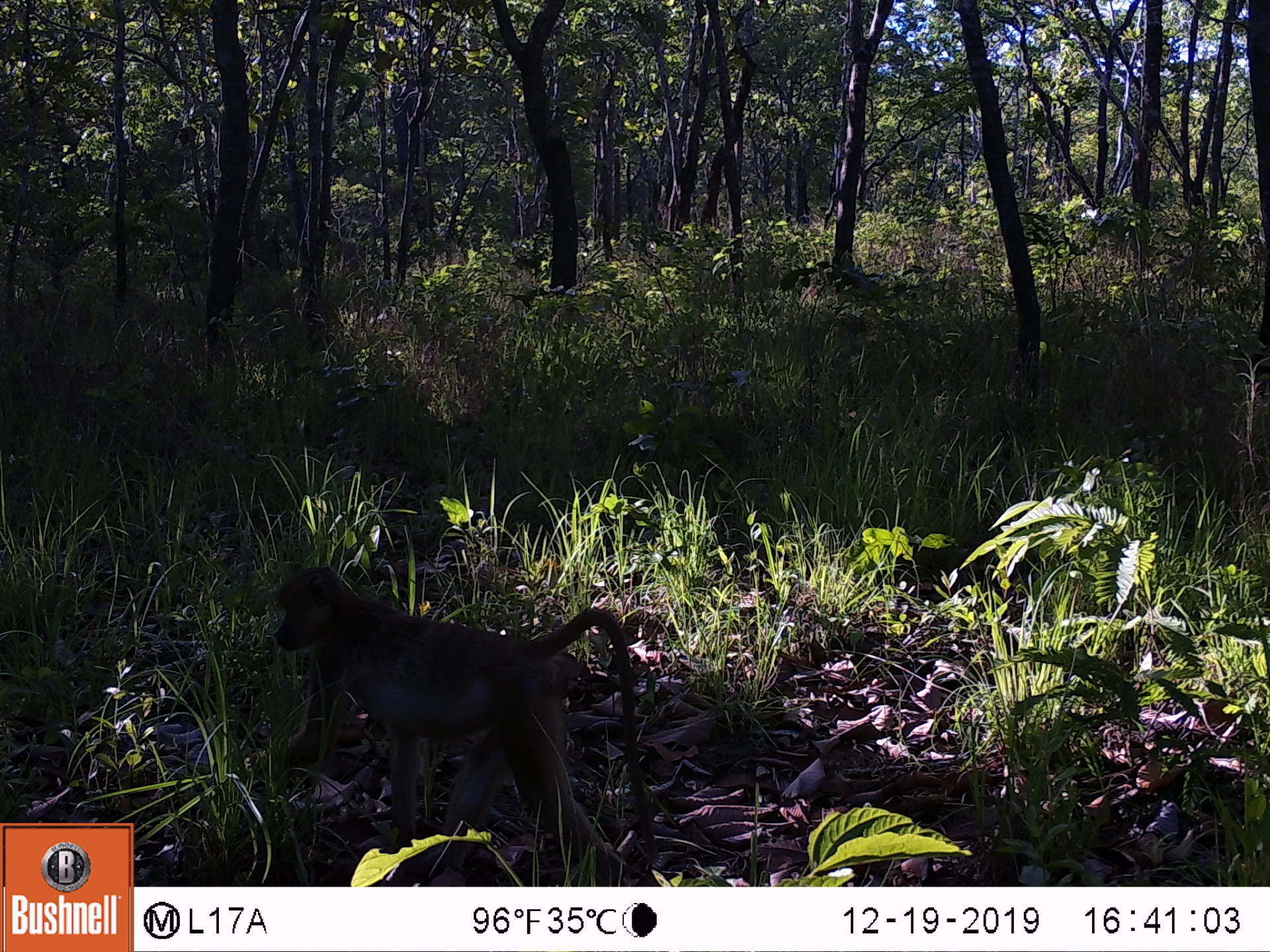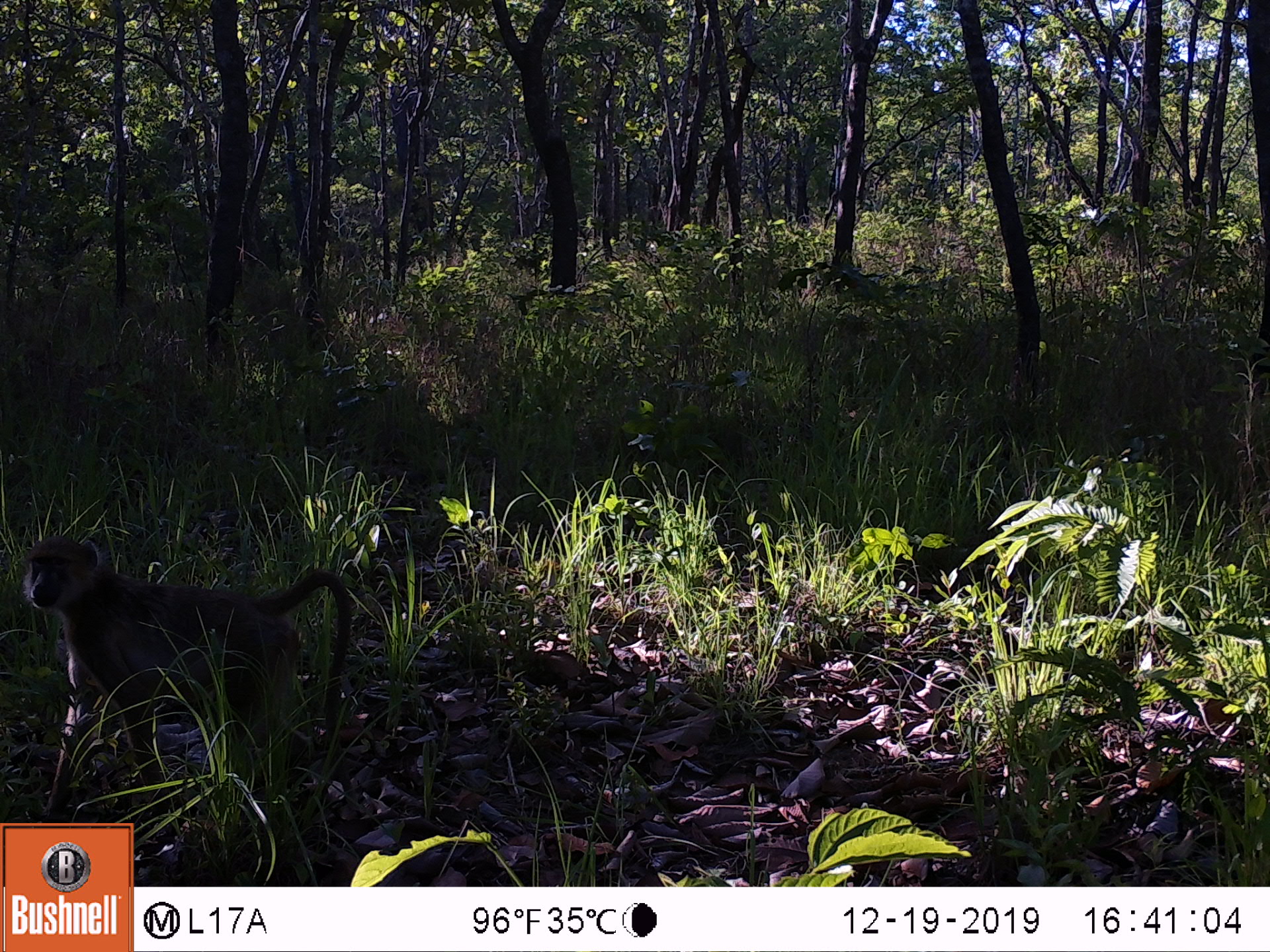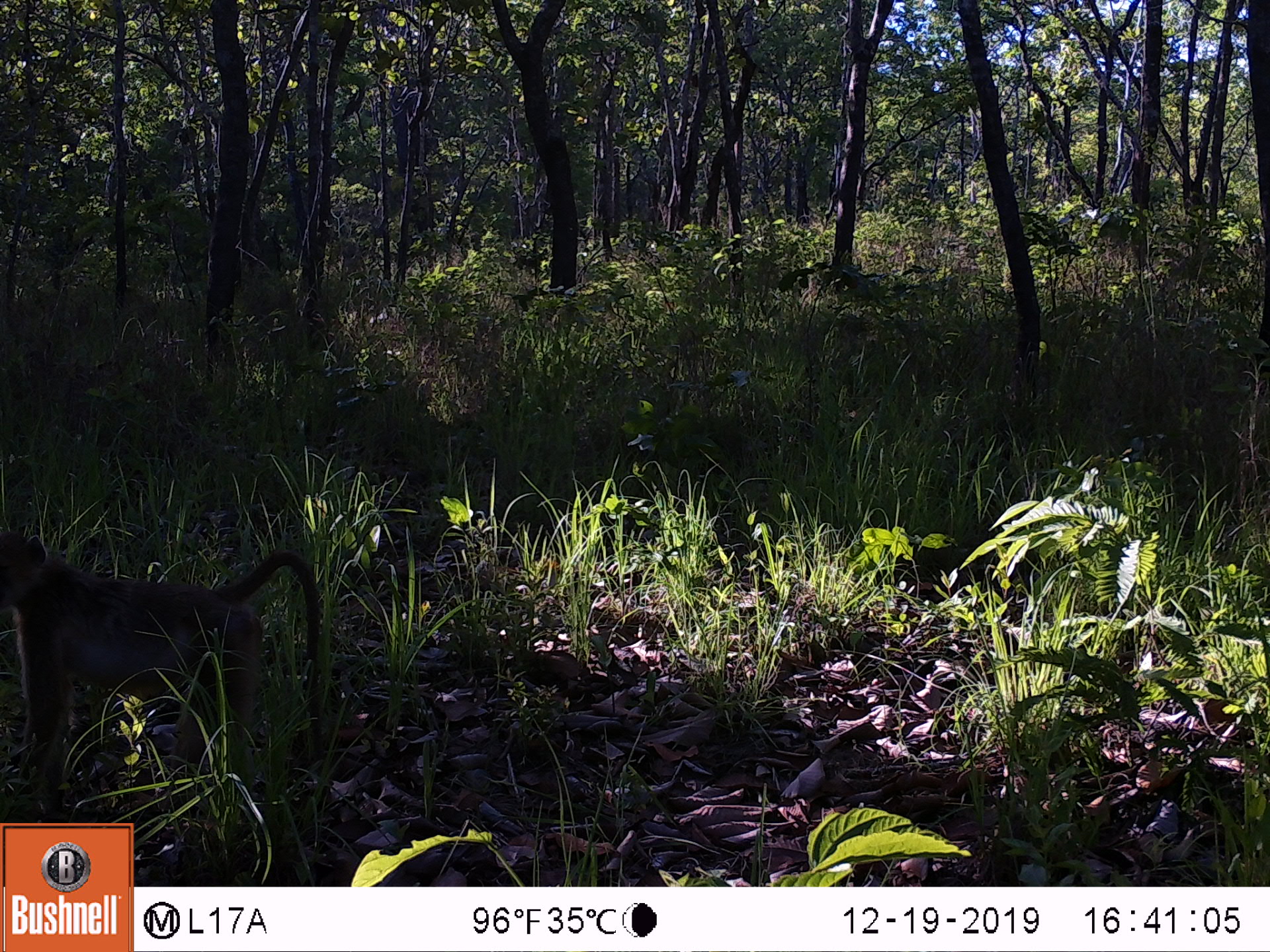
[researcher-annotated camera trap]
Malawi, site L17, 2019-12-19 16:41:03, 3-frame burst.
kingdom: Animalia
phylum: Chordata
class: Mammalia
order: Primates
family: Cercopithecidae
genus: Papio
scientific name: Papio cynocephalus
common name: yellow baboon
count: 1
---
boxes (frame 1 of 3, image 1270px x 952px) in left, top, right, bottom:
yellow baboon: 270, 562, 661, 873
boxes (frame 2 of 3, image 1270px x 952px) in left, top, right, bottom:
yellow baboon: 10, 528, 366, 818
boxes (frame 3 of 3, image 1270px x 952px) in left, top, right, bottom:
yellow baboon: 2, 537, 330, 818